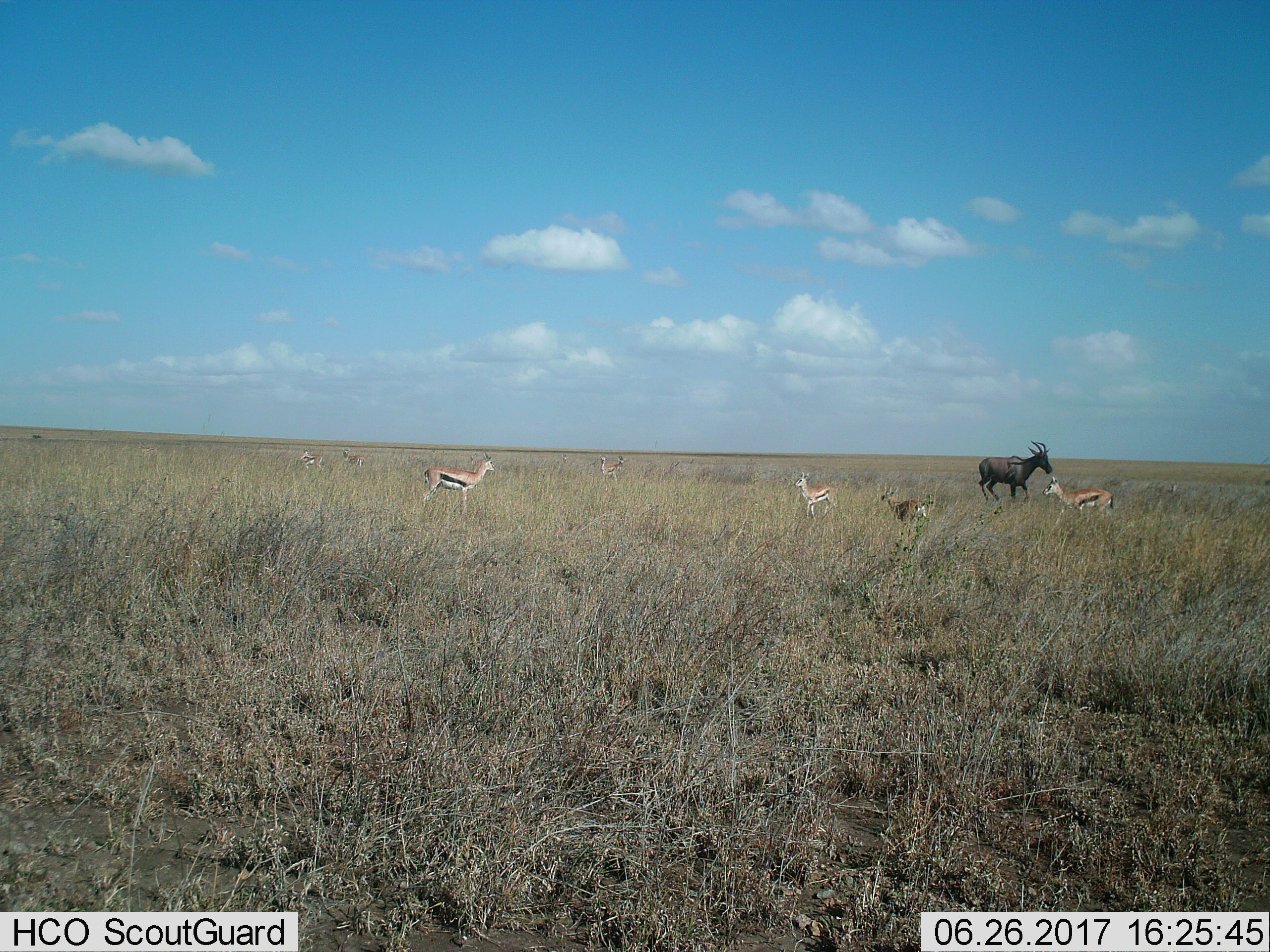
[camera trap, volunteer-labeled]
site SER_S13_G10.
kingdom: Animalia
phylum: Chordata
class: Mammalia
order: Artiodactyla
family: Bovidae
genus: Eudorcas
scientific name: Eudorcas thomsonii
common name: thomson's gazelle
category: gazellethomsons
Gazellethomsons (thomson's gazelle) (Eudorcas thomsonii), count 8. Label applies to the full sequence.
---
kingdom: Animalia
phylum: Chordata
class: Mammalia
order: Artiodactyla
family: Bovidae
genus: Damaliscus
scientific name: Damaliscus lunatus jimela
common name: topi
Topi (Damaliscus lunatus jimela), count 1. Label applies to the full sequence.